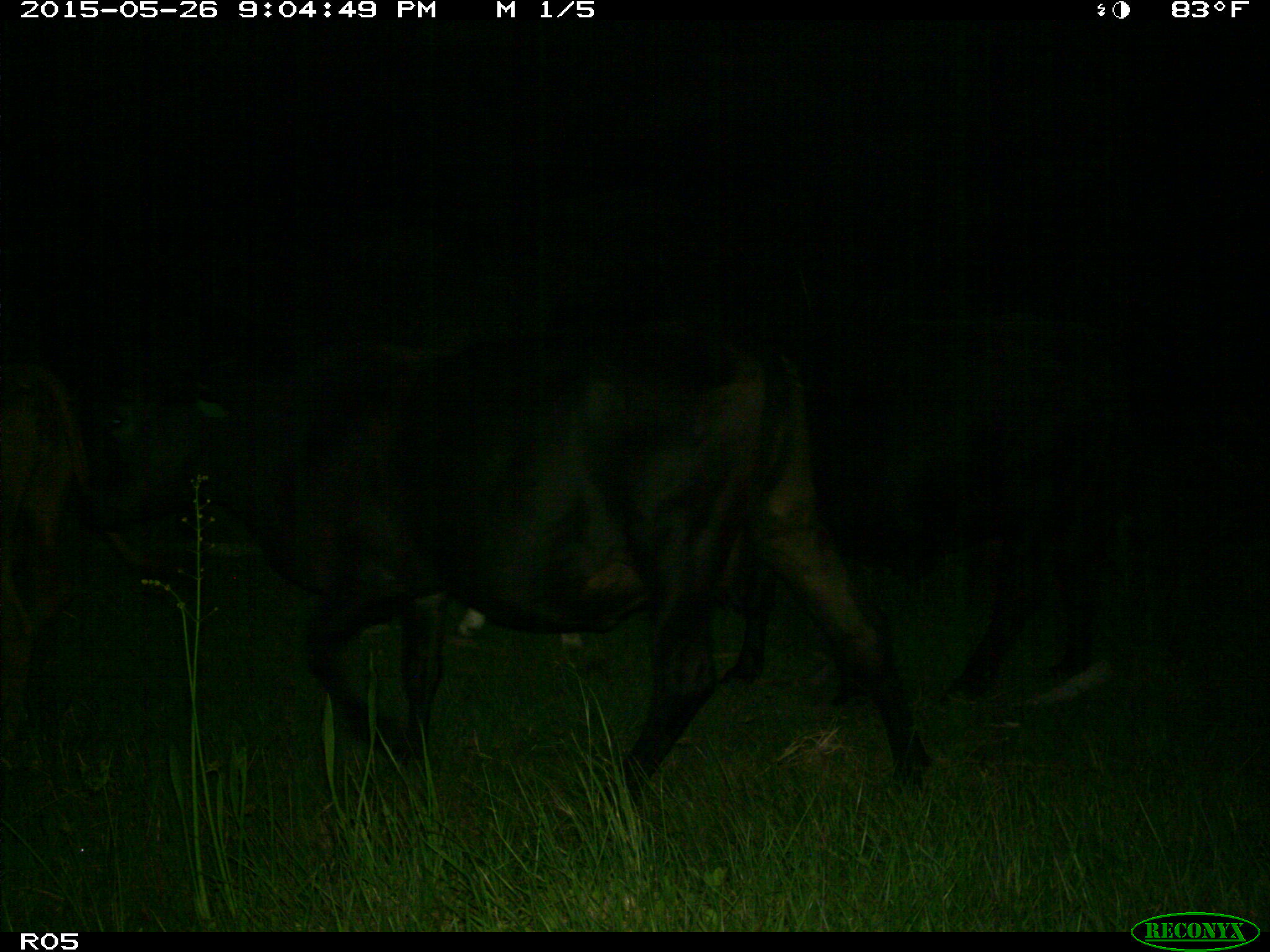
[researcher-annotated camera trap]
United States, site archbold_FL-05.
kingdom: Animalia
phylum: Chordata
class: Mammalia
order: Artiodactyla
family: Bovidae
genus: Bos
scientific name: Bos taurus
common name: domestic cow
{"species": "Bos taurus (domestic cow)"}